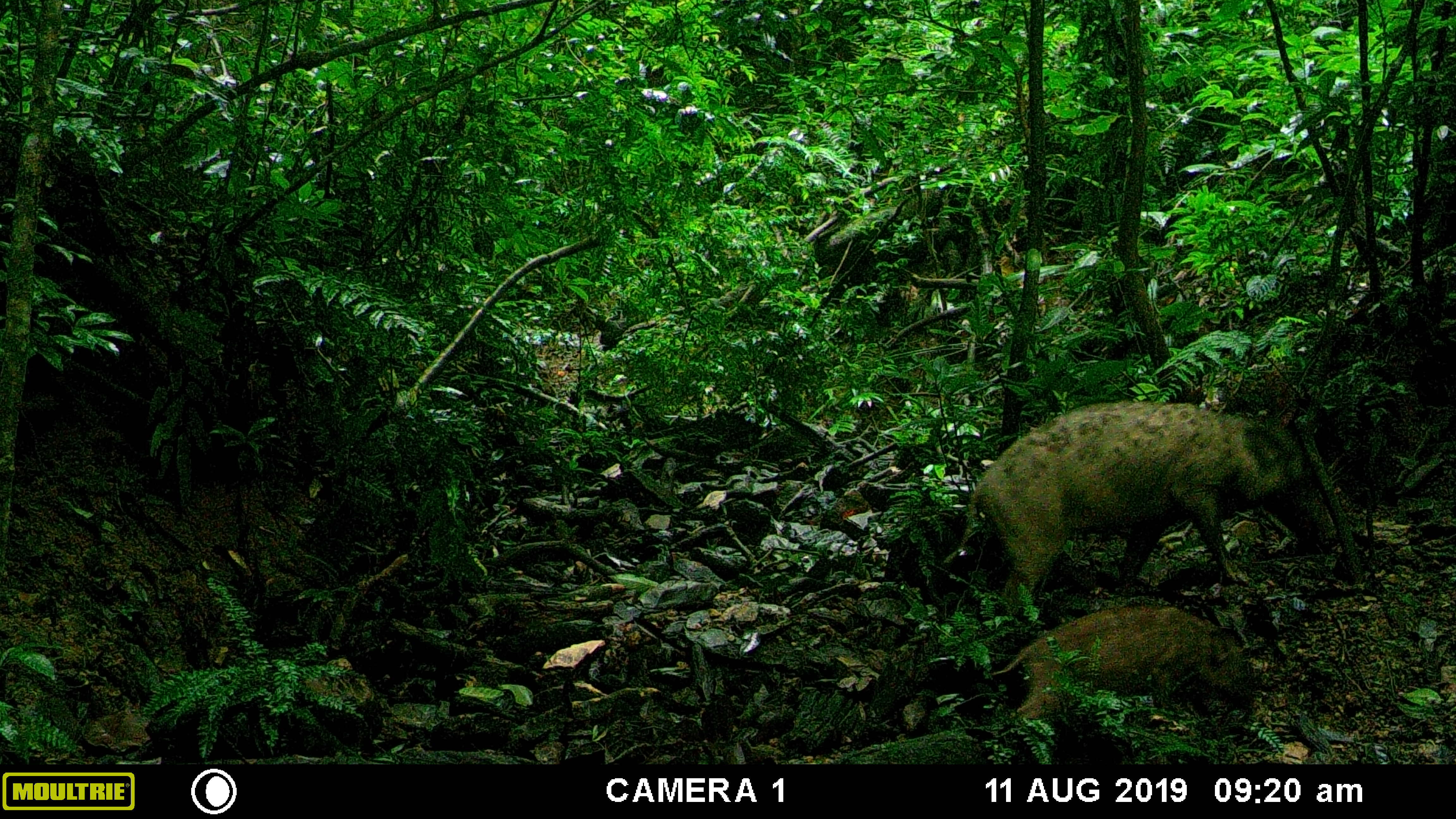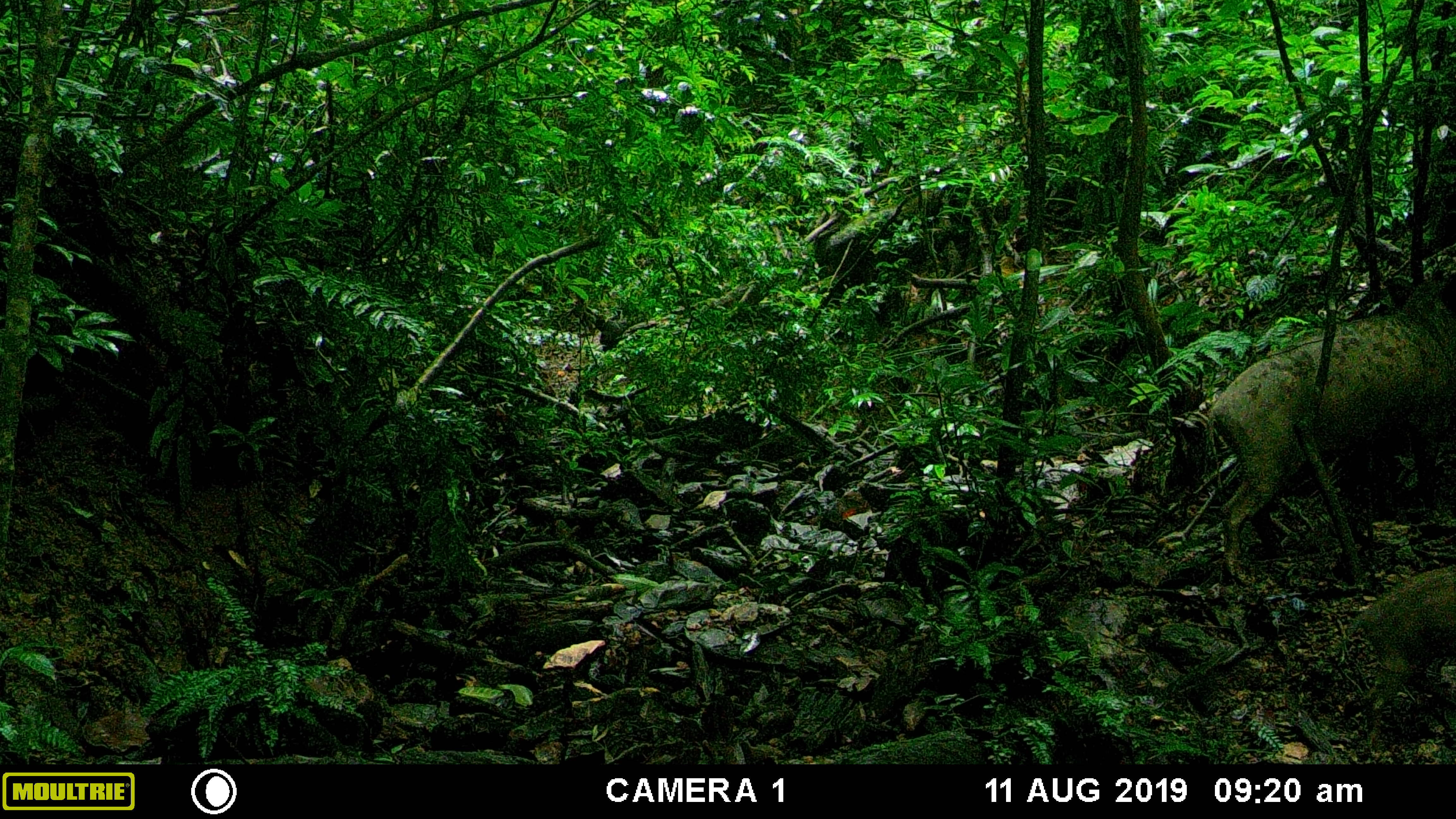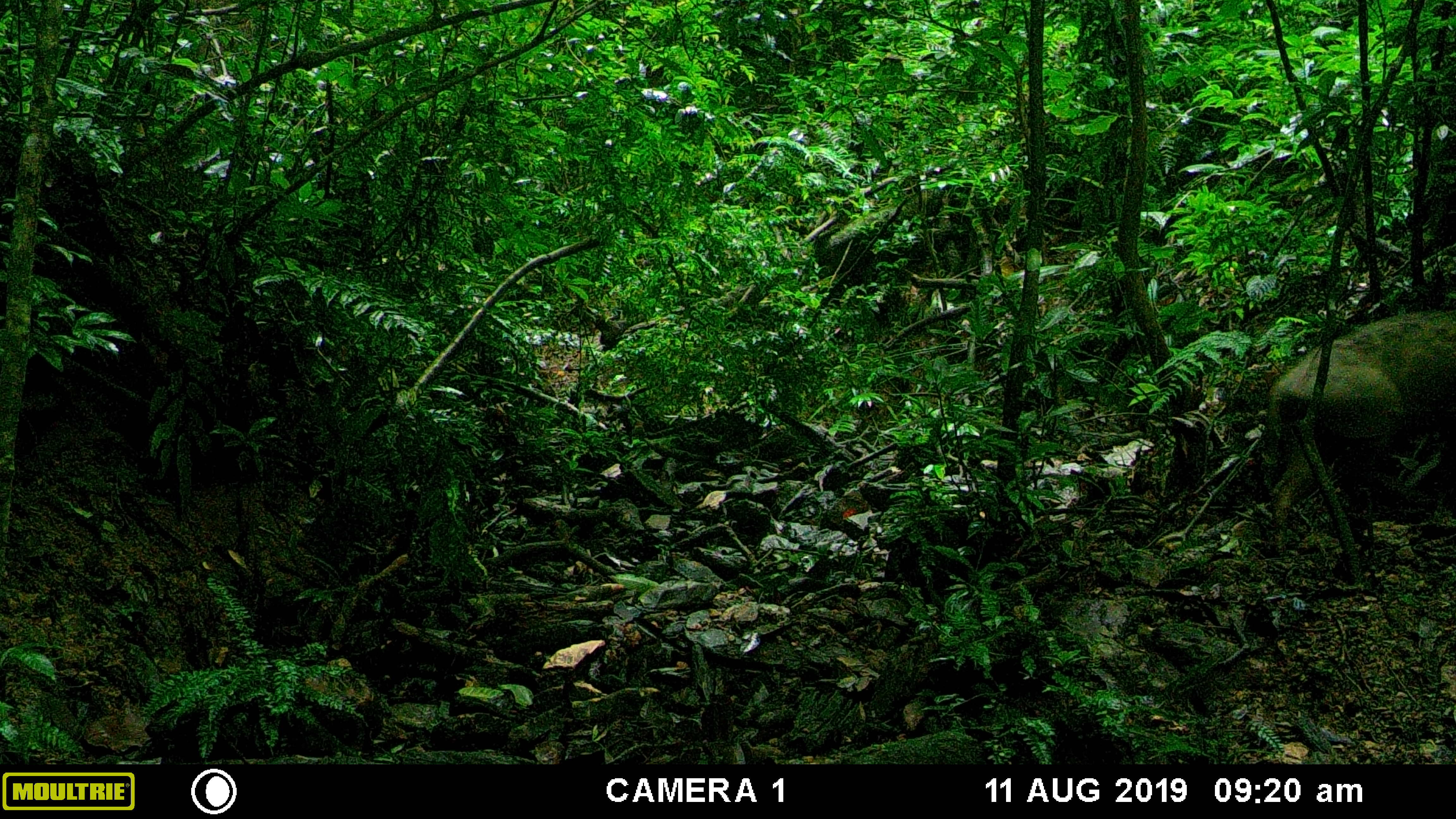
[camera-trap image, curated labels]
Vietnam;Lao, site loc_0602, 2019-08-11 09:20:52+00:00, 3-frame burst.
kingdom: Animalia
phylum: Chordata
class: Mammalia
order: Artiodactyla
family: Suidae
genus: Sus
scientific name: Sus scrofa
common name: eurasian wild pig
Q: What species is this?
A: Eurasian wild pig (Sus scrofa).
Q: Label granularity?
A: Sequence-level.